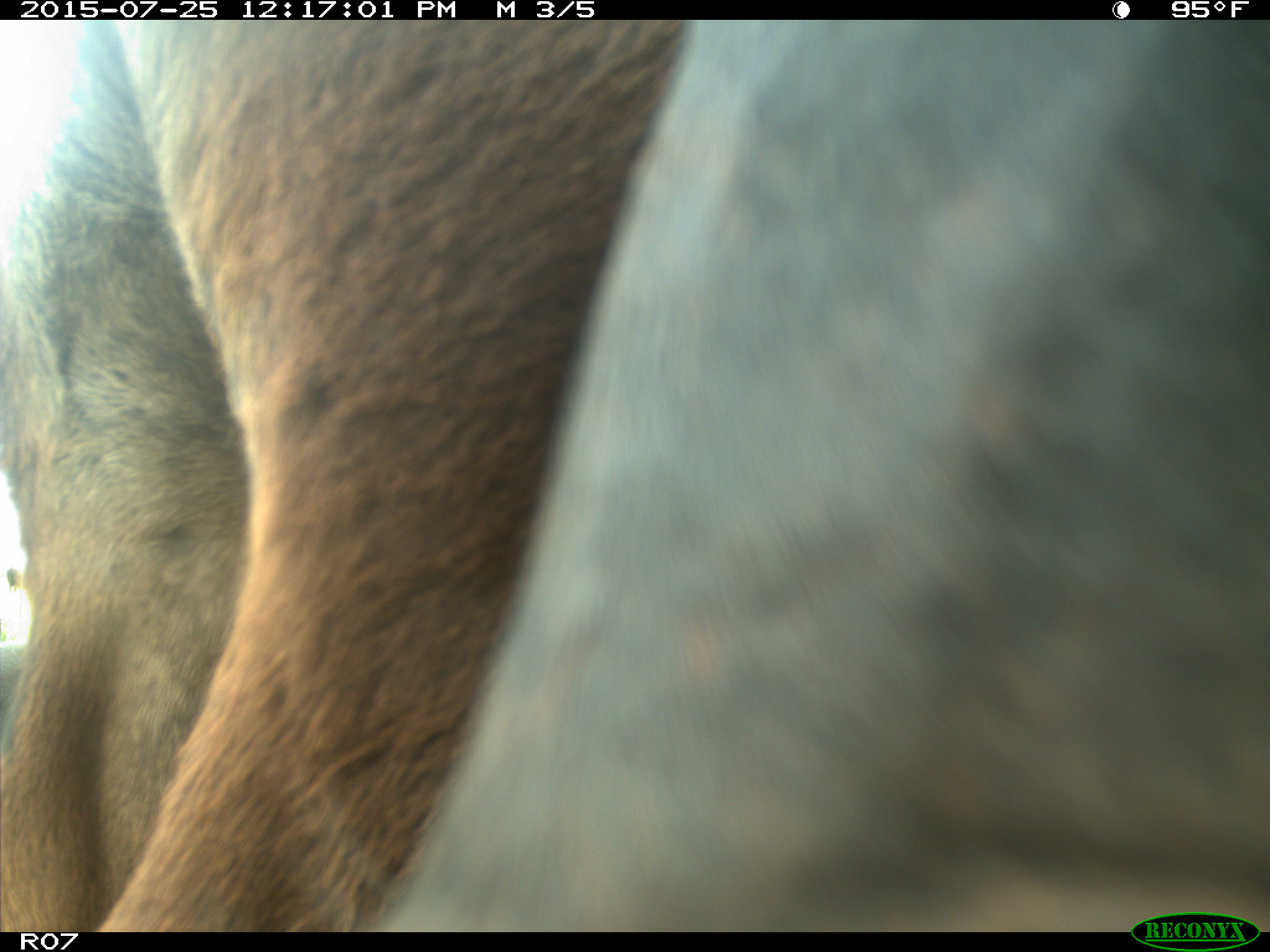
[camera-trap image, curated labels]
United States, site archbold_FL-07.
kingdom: Animalia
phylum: Chordata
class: Mammalia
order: Artiodactyla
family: Bovidae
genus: Bos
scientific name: Bos taurus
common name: domestic cow